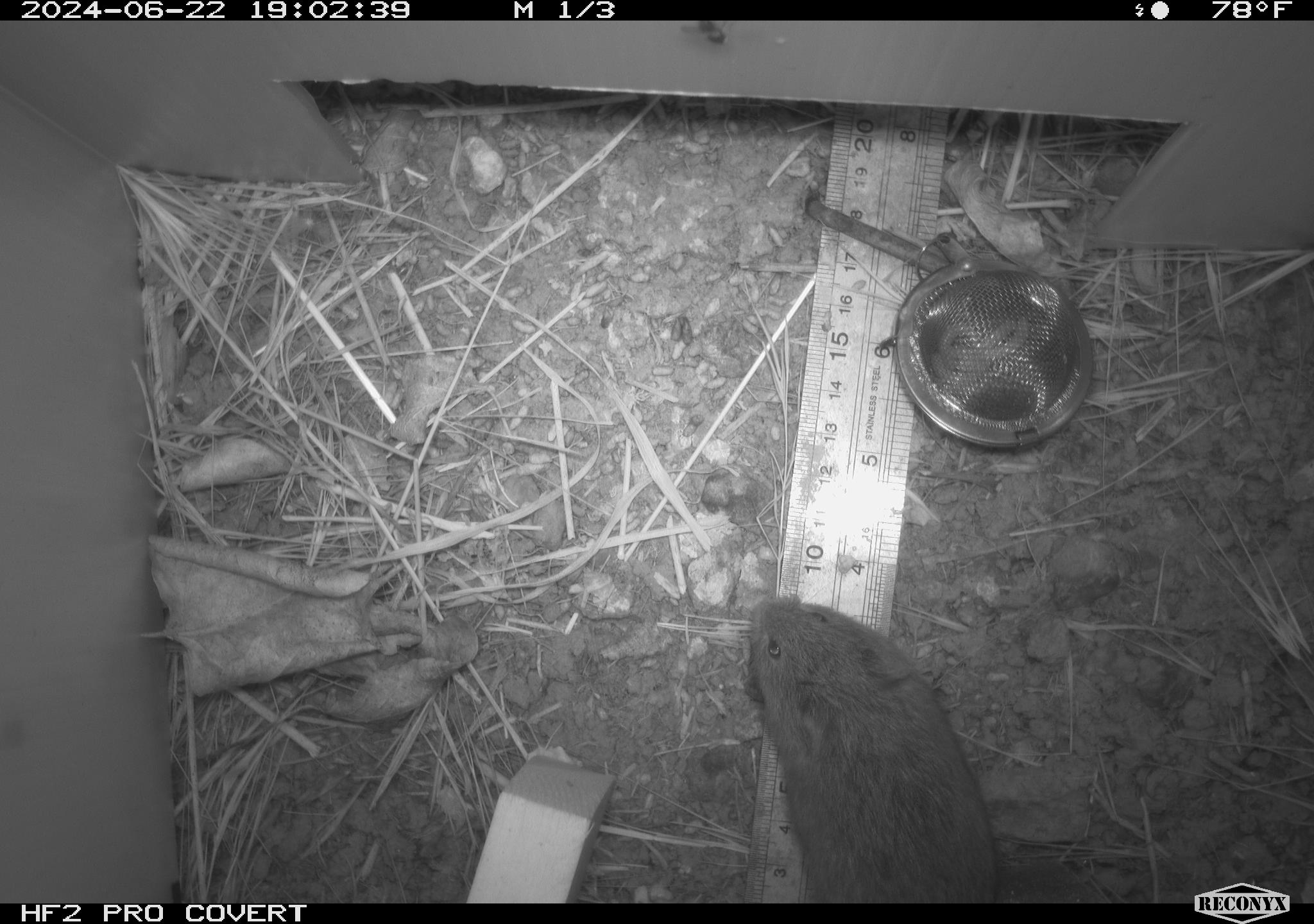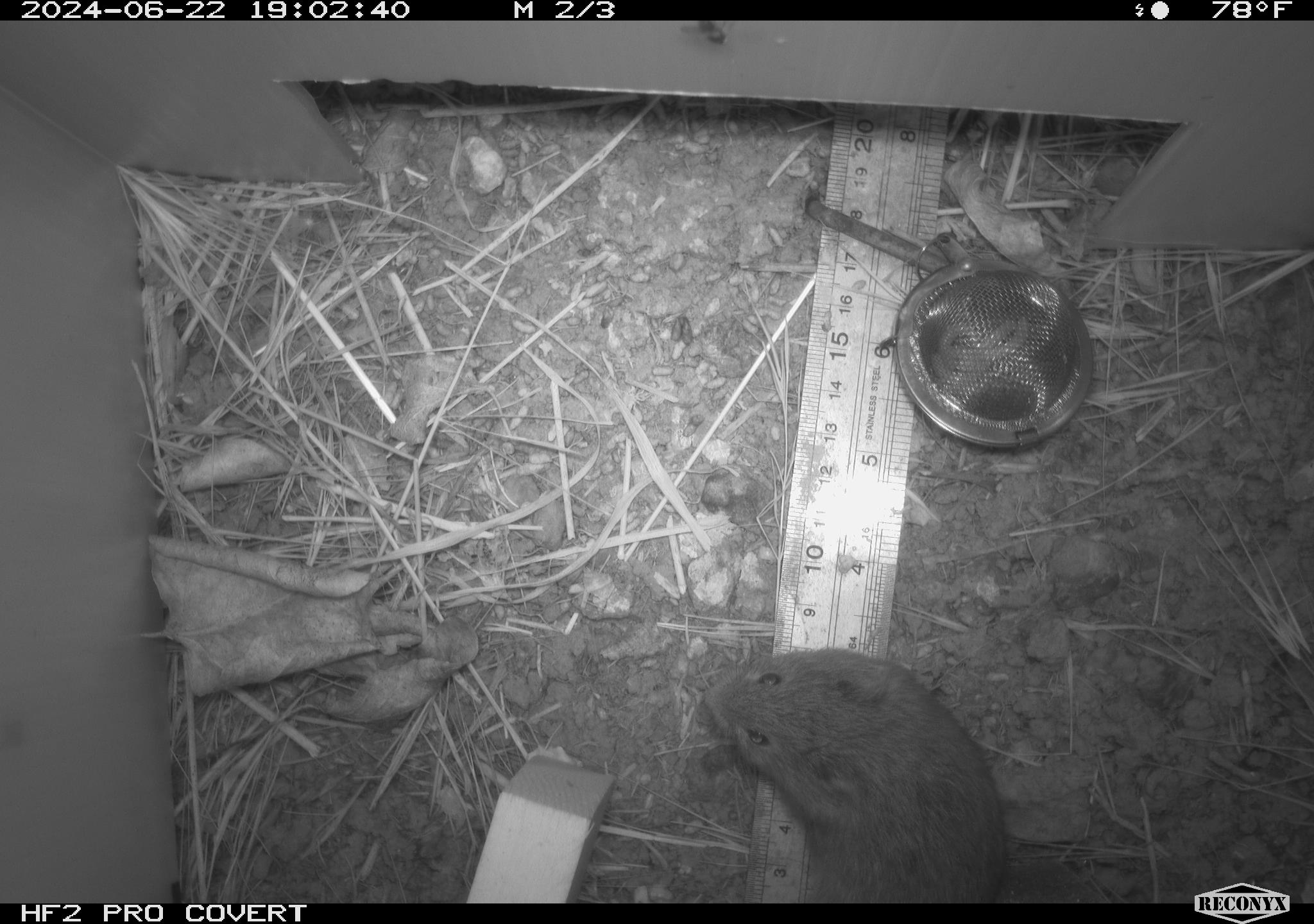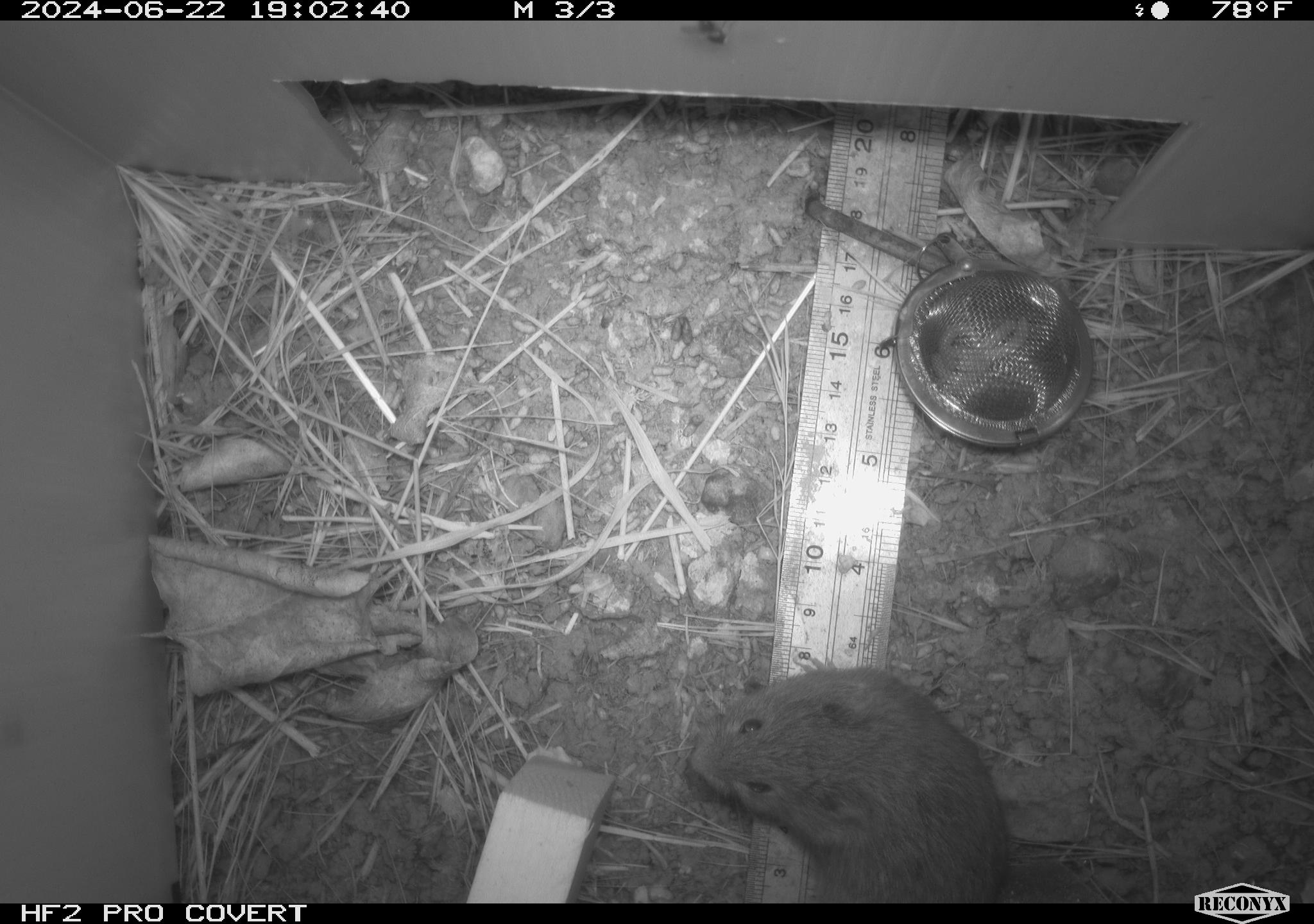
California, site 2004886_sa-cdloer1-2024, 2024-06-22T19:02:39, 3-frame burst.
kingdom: Animalia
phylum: Chordata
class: Mammalia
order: Rodentia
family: Cricetidae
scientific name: Arvicolinae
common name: voles, lemmings, and muskrats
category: arvicolinae subfamily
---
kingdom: Animalia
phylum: Arthropoda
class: Insecta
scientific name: Insecta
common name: insect